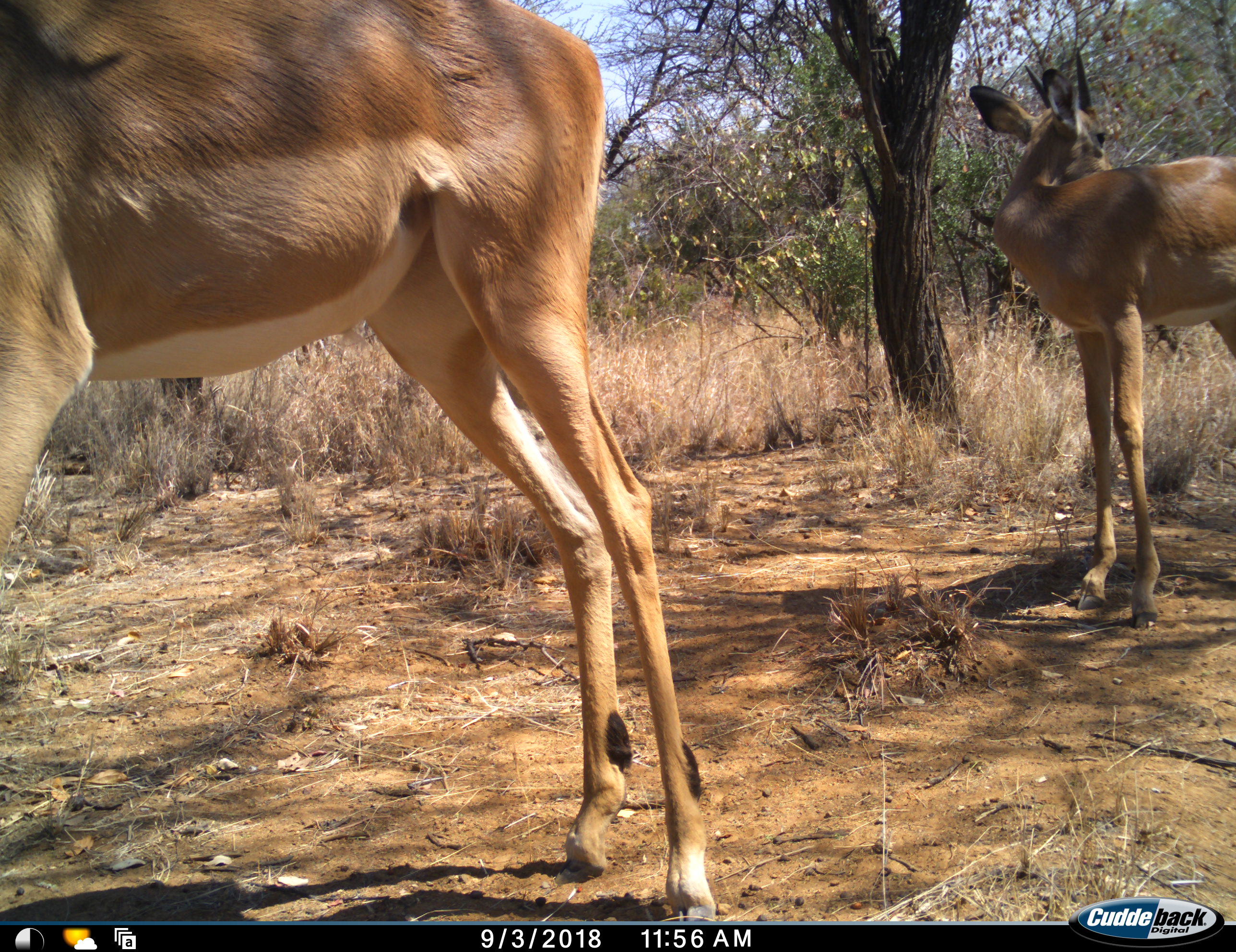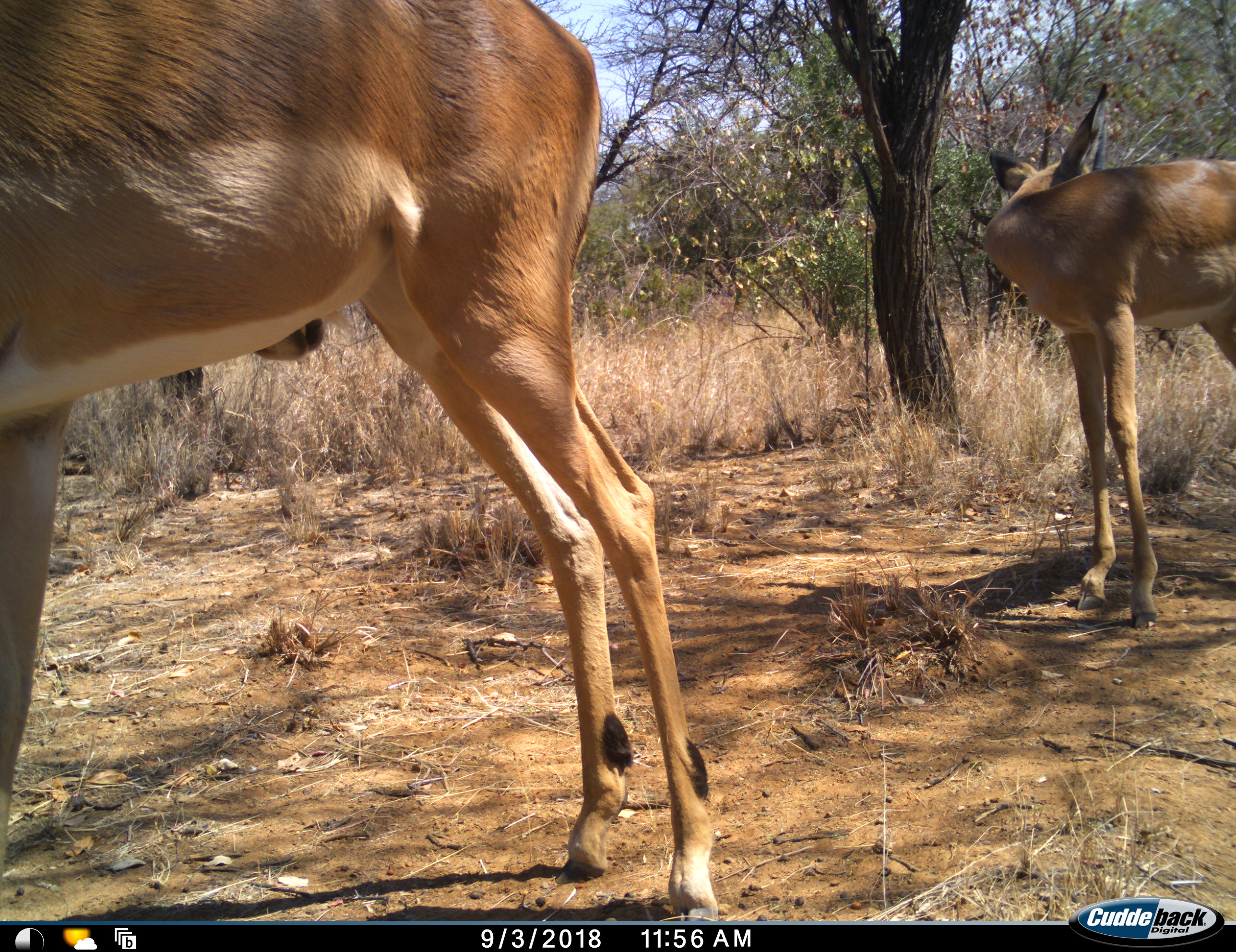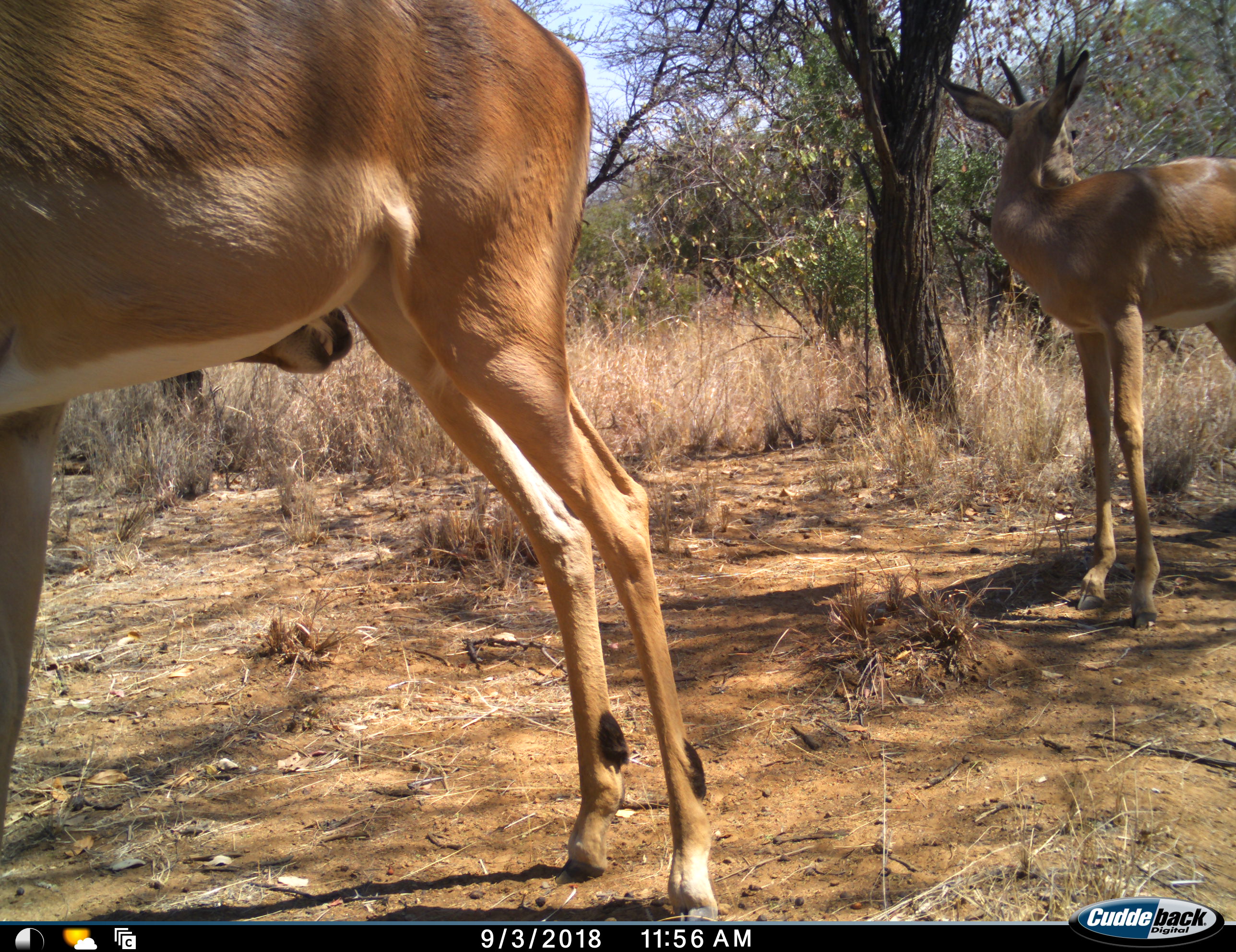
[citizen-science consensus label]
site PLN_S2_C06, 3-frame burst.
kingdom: Animalia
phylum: Chordata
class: Mammalia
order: Artiodactyla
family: Bovidae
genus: Aepyceros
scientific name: Aepyceros melampus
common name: impala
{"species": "impala (Aepyceros melampus)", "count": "2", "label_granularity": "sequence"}